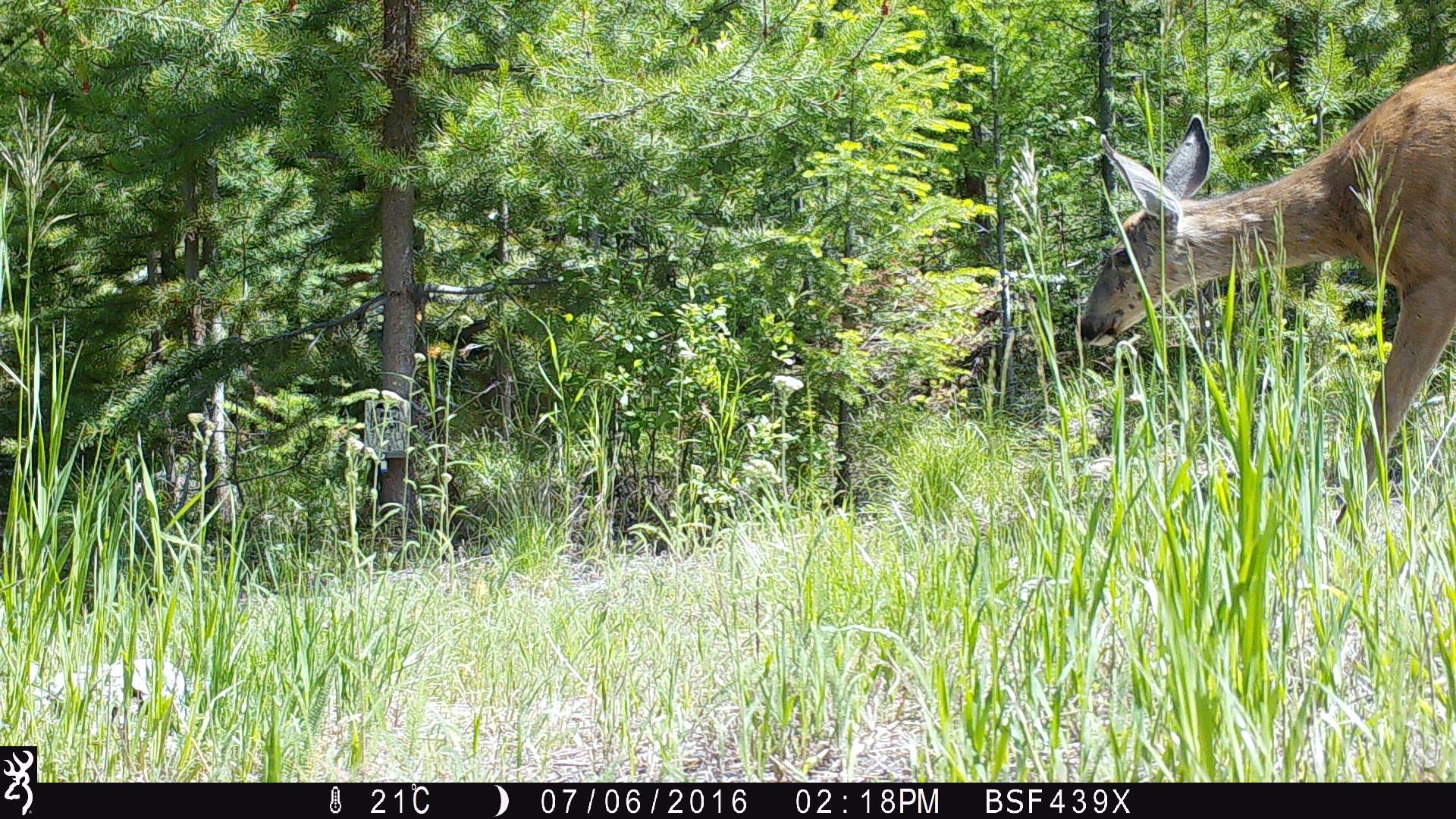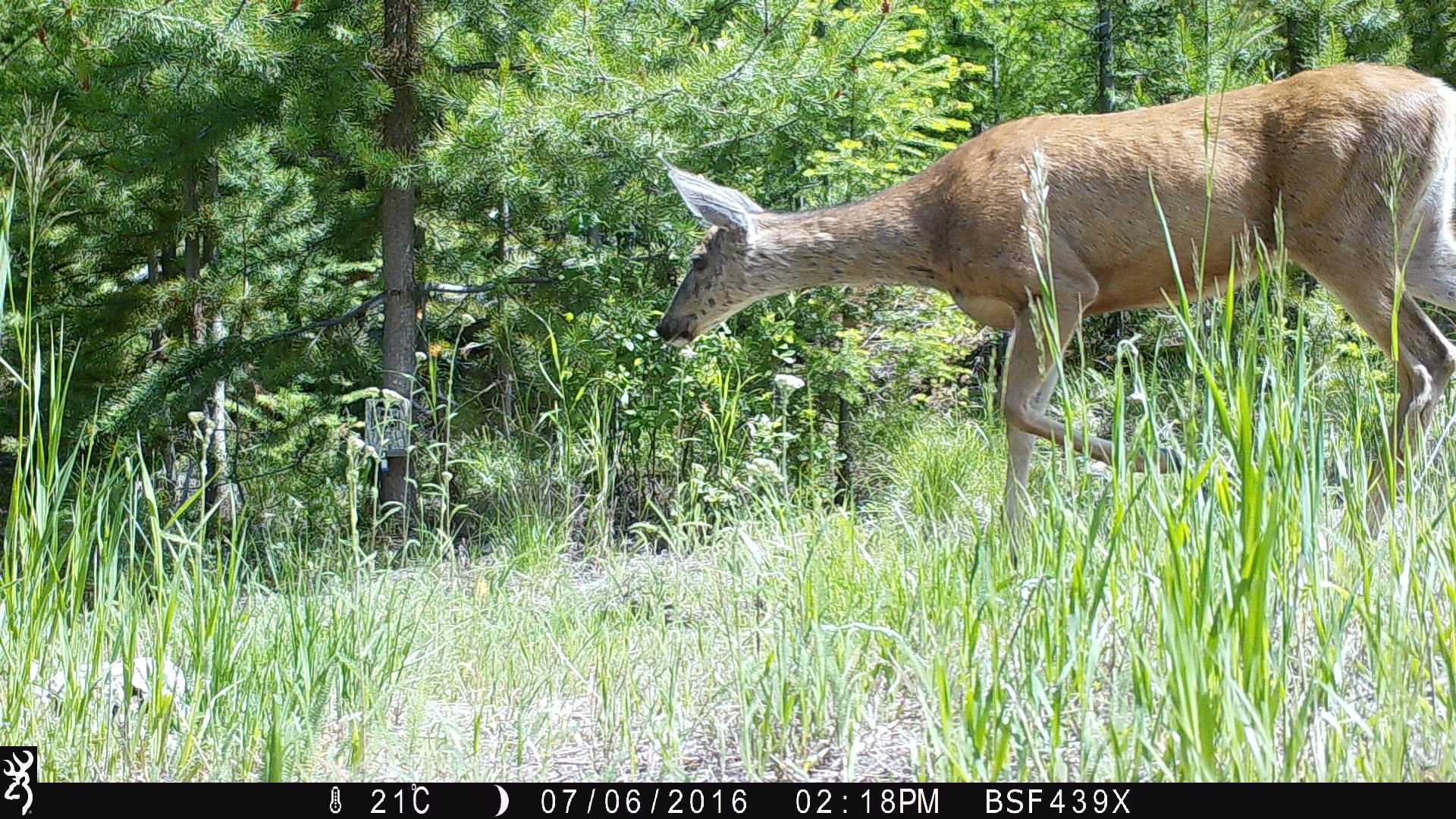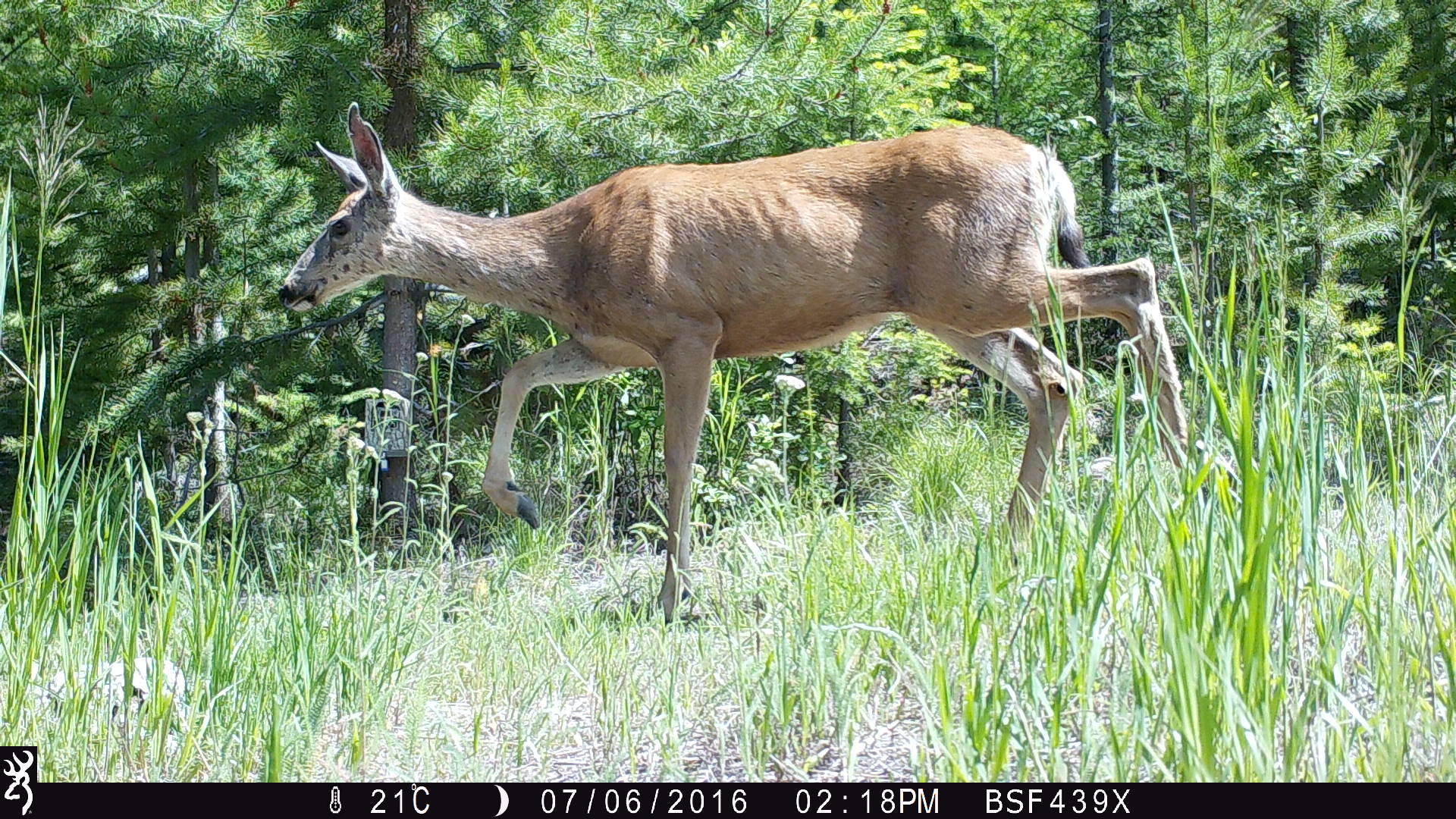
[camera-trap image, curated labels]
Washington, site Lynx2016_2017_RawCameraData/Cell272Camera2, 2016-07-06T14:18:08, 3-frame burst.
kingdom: Animalia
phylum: Chordata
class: Mammalia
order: Artiodactyla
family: Cervidae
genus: Odocoileus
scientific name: Odocoileus hemionus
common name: mule deer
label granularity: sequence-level